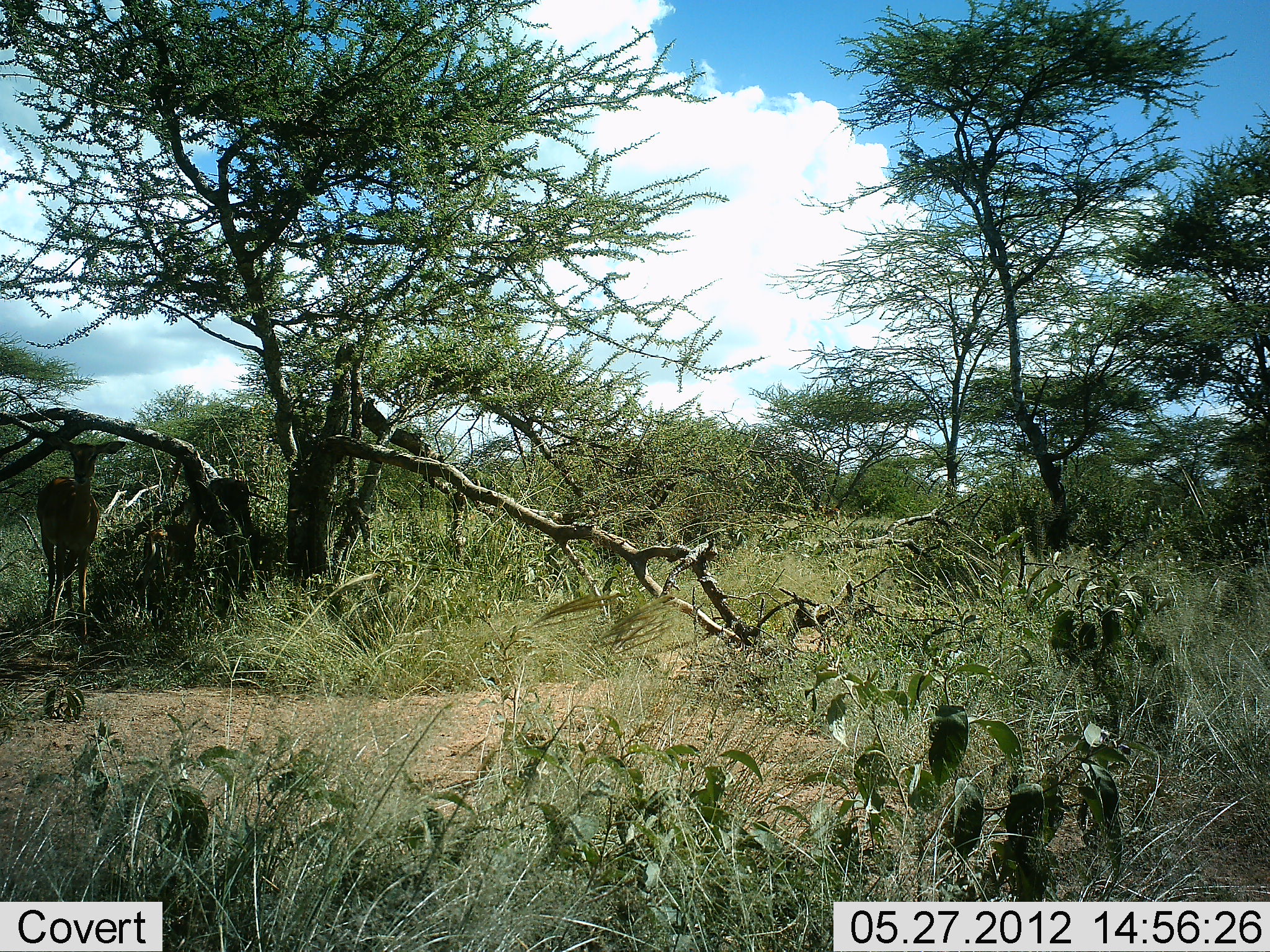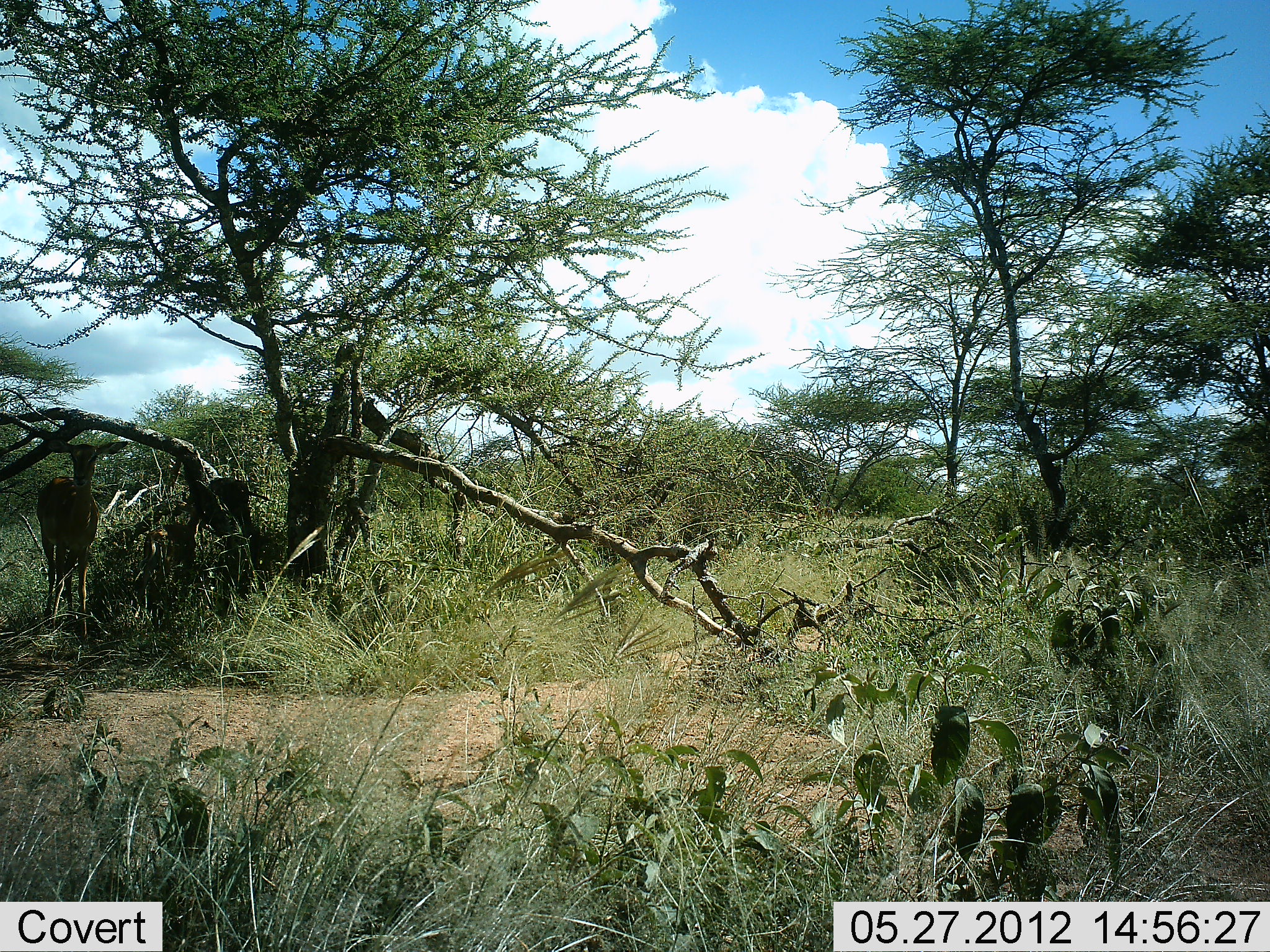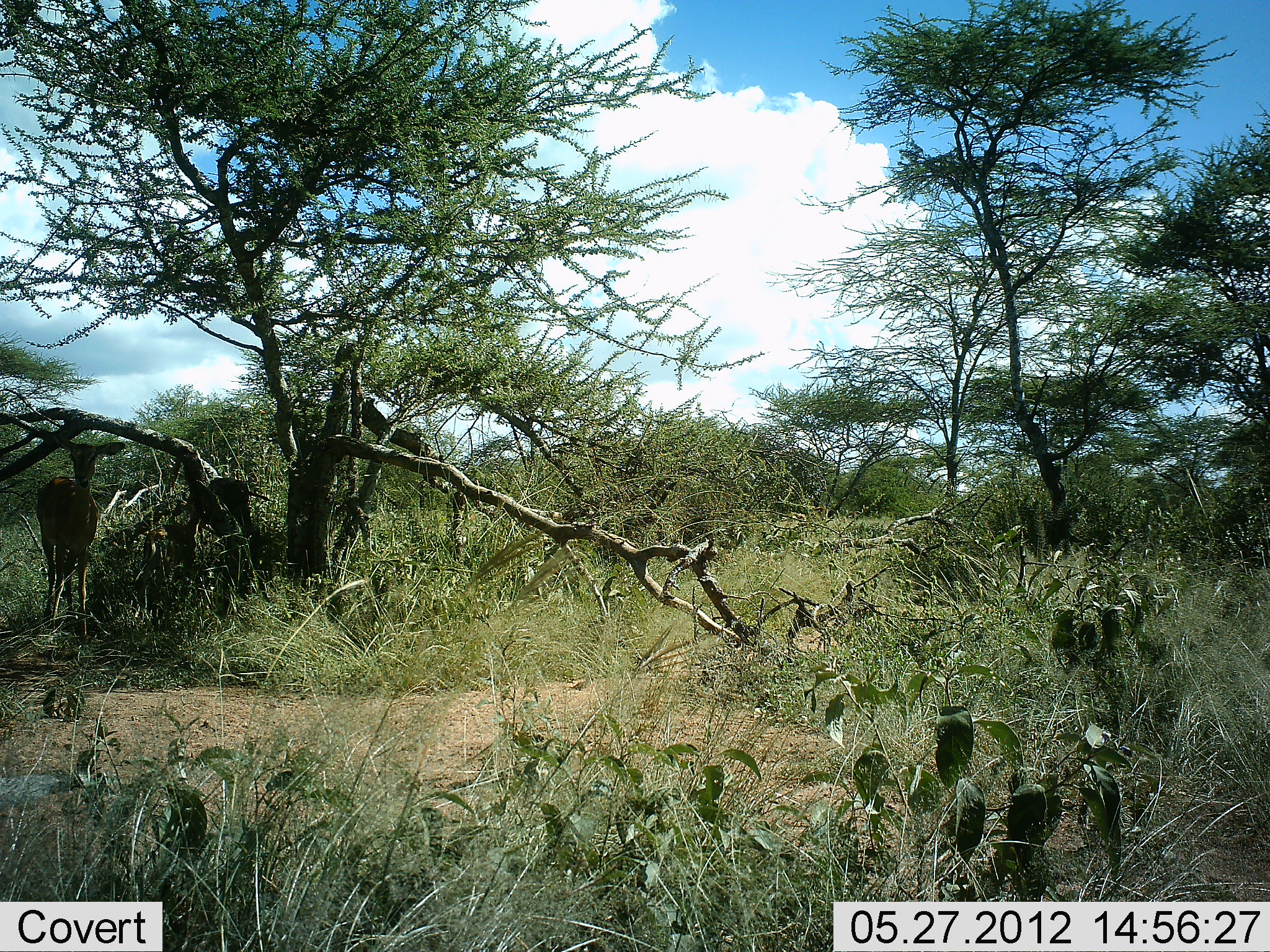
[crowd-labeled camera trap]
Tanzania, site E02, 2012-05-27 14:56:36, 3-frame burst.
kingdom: Animalia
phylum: Chordata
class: Mammalia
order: Artiodactyla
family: Bovidae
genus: Aepyceros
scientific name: Aepyceros melampus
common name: impala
Impala (Aepyceros melampus), count 1. Behavior (volunteer vote fractions): standing 100%, resting 10%, moving 0%, interacting 0%. Young present (vote fraction): 0%. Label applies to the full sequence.